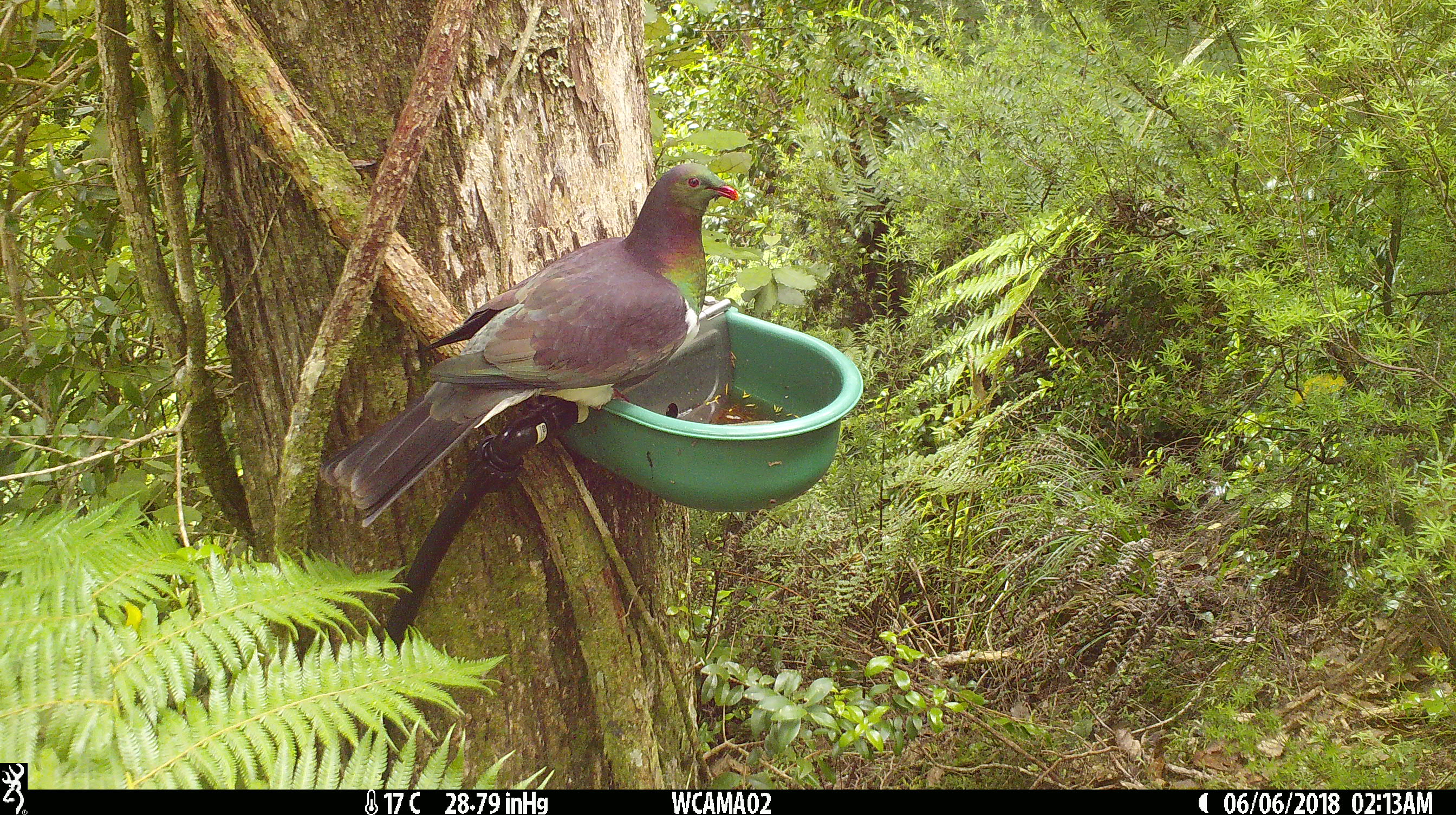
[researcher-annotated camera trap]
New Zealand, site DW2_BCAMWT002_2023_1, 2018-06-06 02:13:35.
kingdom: Animalia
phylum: Chordata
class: Aves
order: Columbiformes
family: Columbidae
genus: Hemiphaga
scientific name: Hemiphaga novaeseelandiae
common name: new zealand pigeon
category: kereru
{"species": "kereru (new zealand pigeon) (Hemiphaga novaeseelandiae)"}